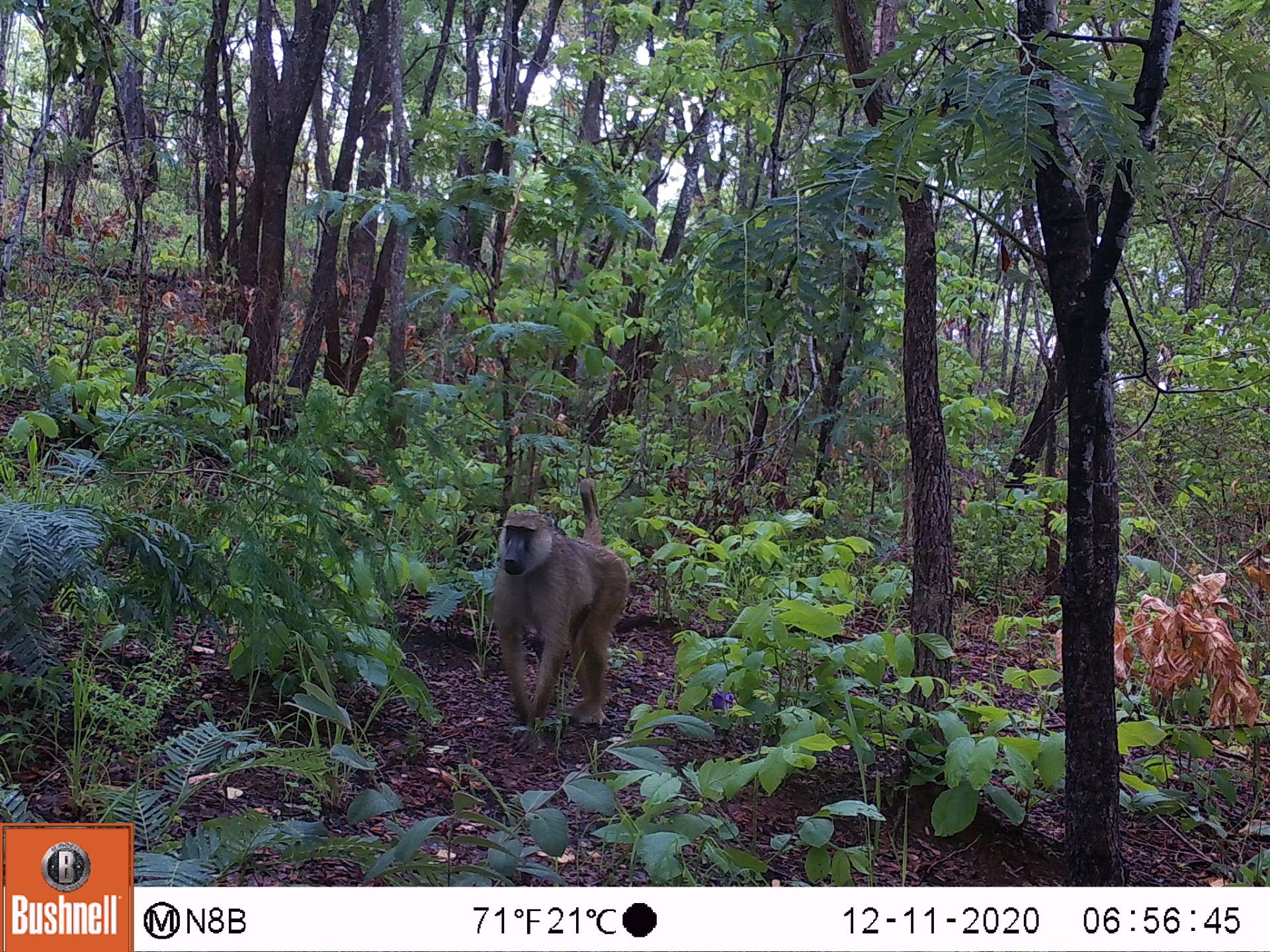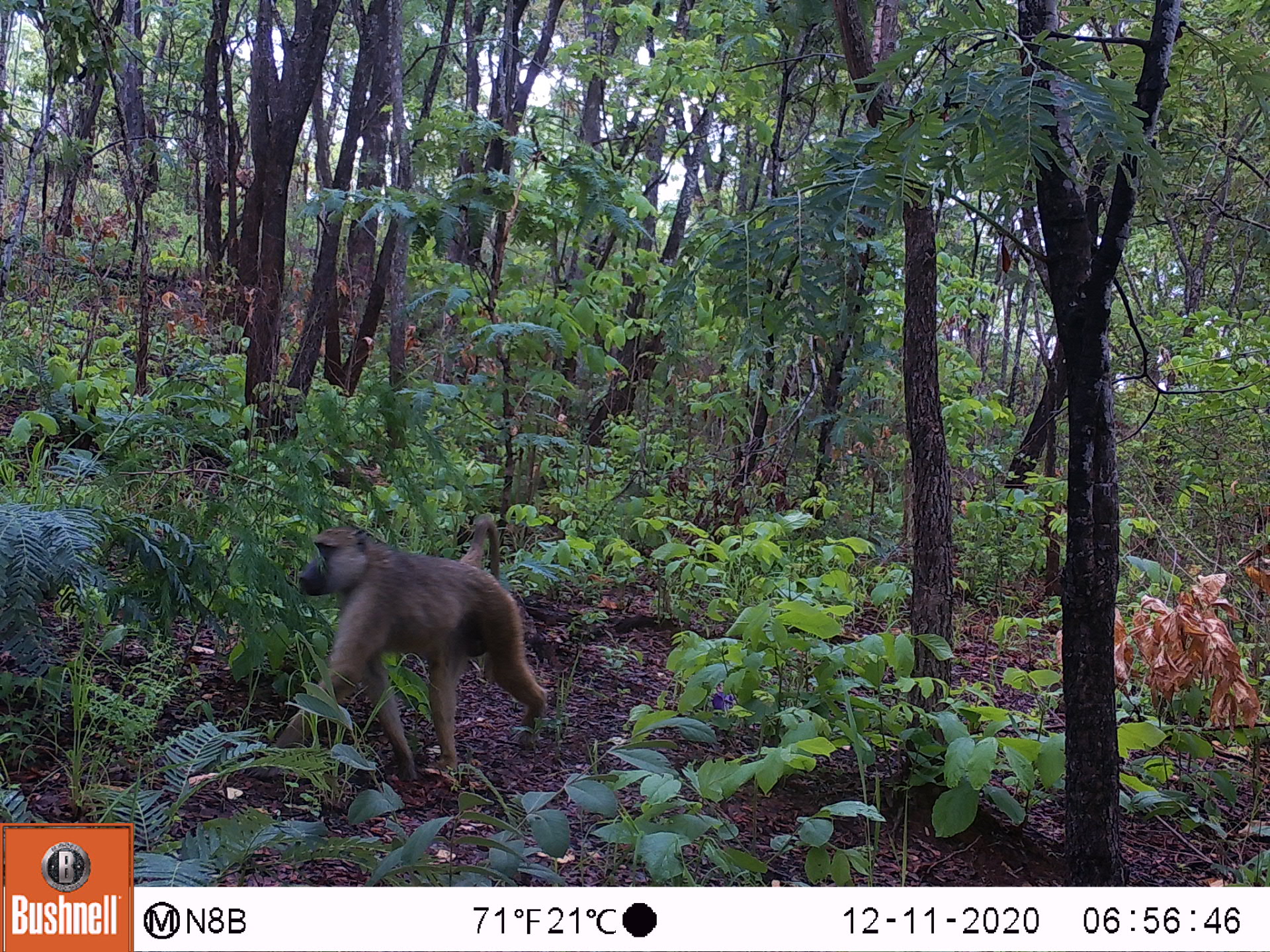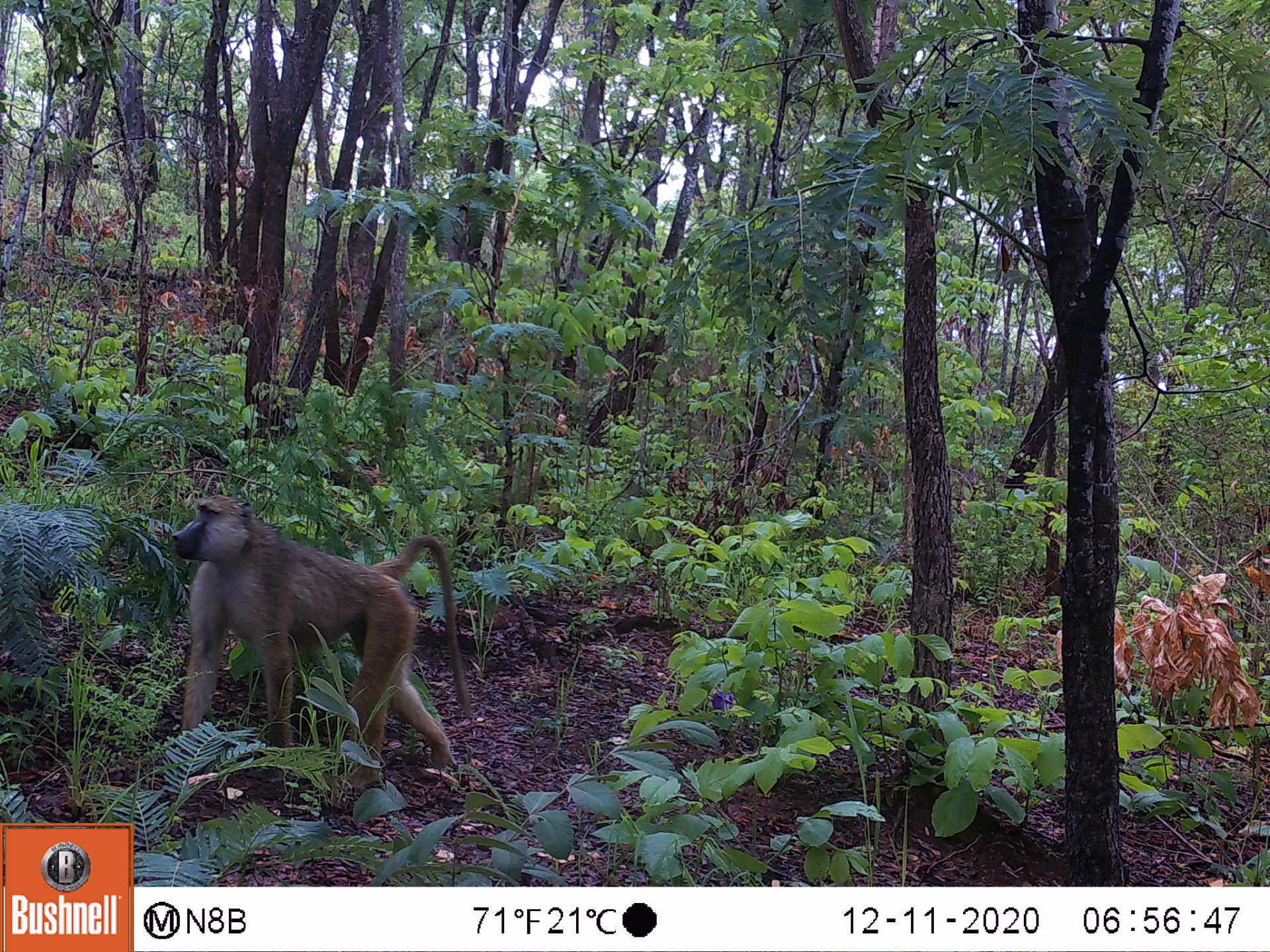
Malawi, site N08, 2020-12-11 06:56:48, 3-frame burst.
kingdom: Animalia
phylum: Chordata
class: Mammalia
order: Primates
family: Cercopithecidae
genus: Papio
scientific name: Papio cynocephalus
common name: yellow baboon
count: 1